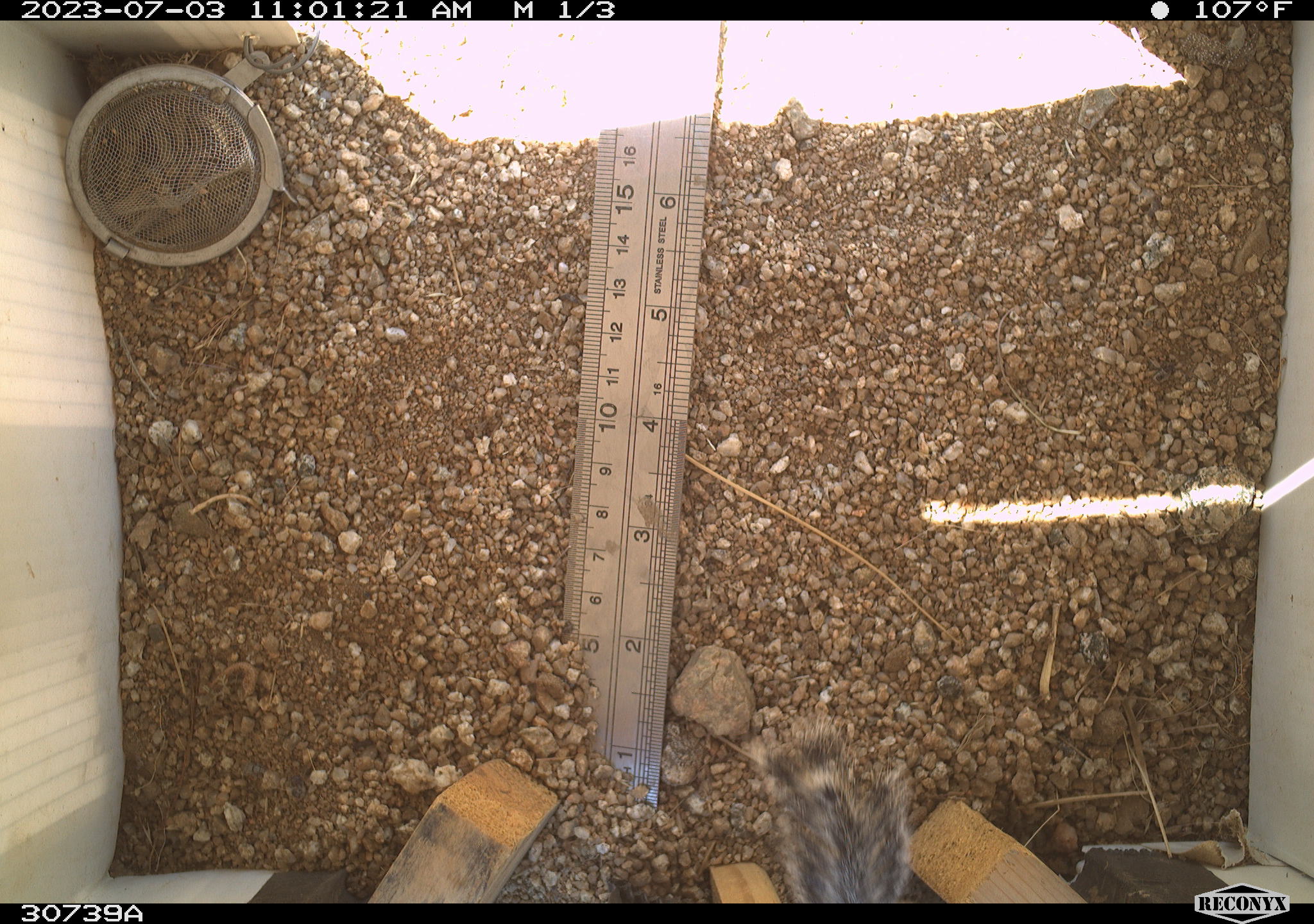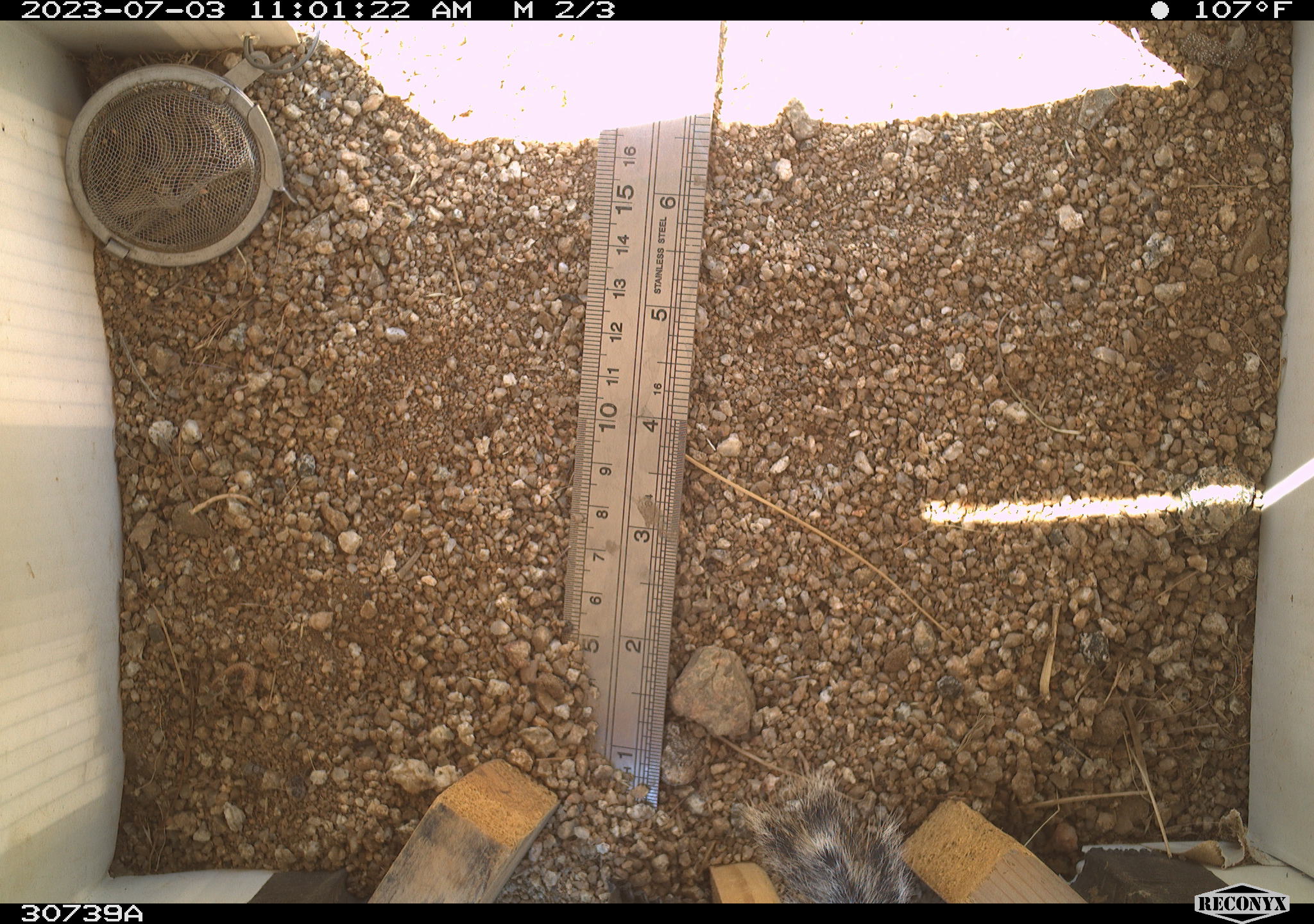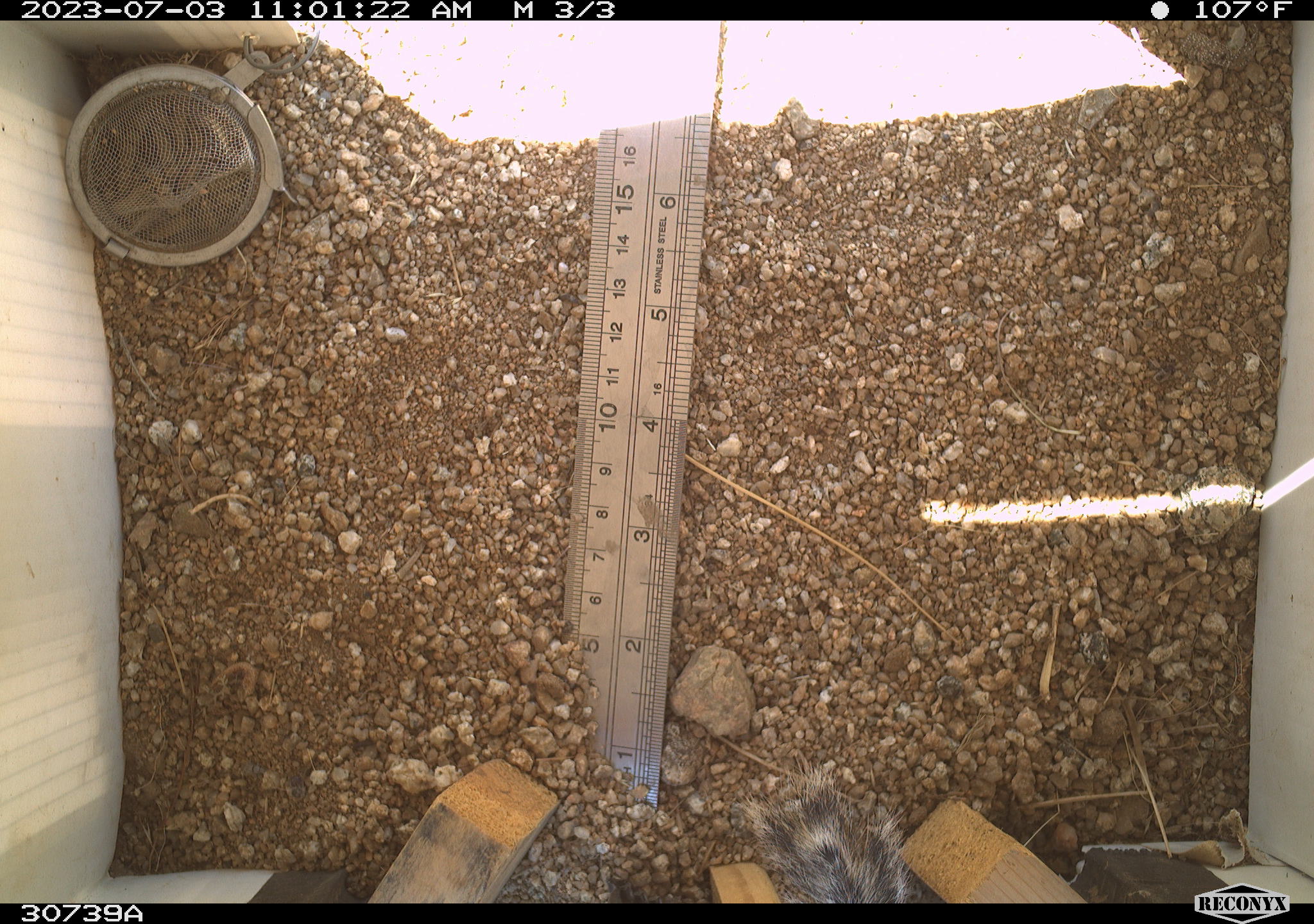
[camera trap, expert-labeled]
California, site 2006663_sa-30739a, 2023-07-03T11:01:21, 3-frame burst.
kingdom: Animalia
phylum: Chordata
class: Mammalia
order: Rodentia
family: Sciuridae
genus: Ammospermophilus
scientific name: Ammospermophilus leucurus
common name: white-tailed antelope squirrel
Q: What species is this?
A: White-tailed antelope squirrel (Ammospermophilus leucurus).